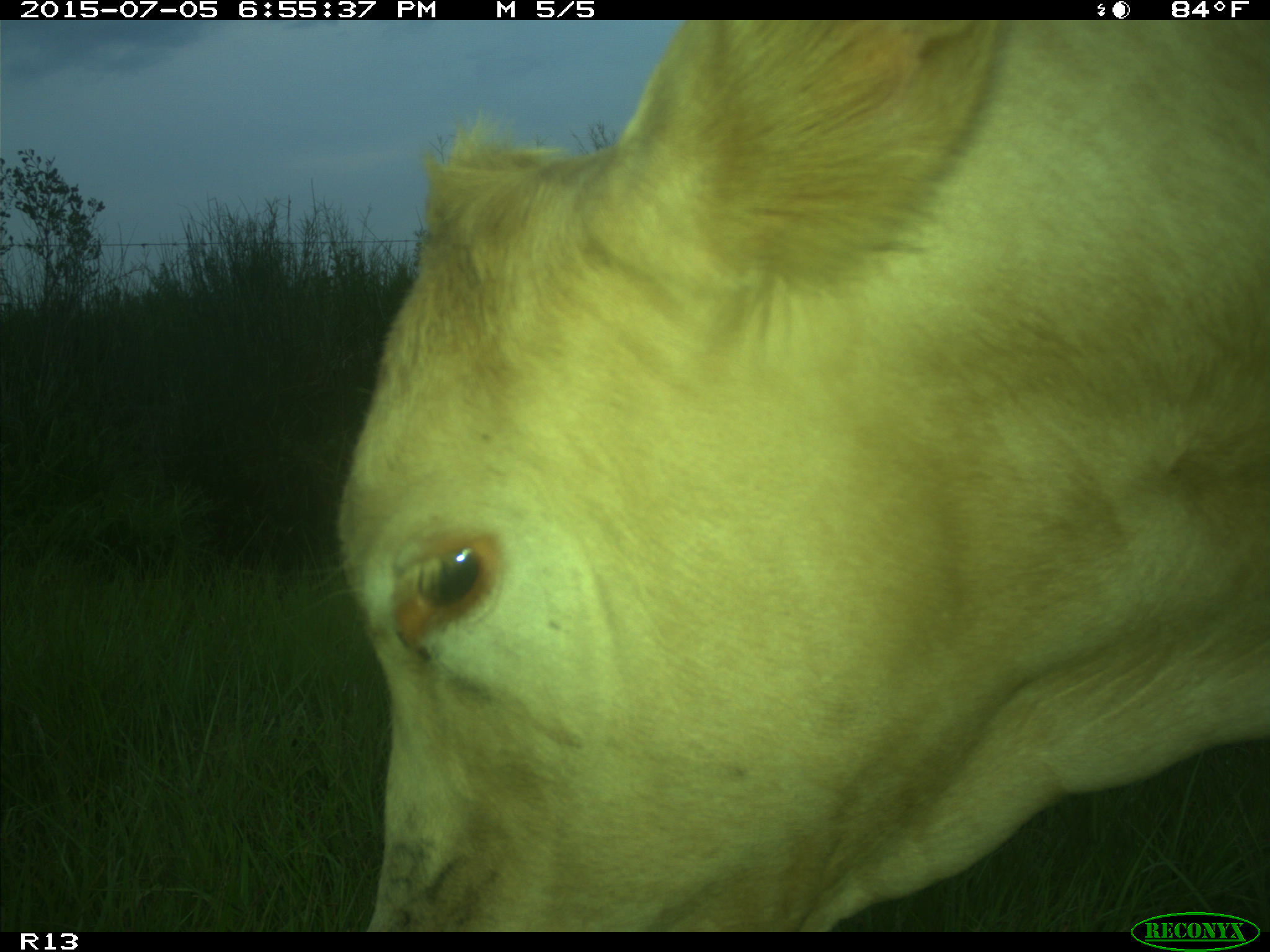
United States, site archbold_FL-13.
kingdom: Animalia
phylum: Chordata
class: Mammalia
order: Artiodactyla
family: Bovidae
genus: Bos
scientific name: Bos taurus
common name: domestic cow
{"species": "Bos taurus (domestic cow)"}